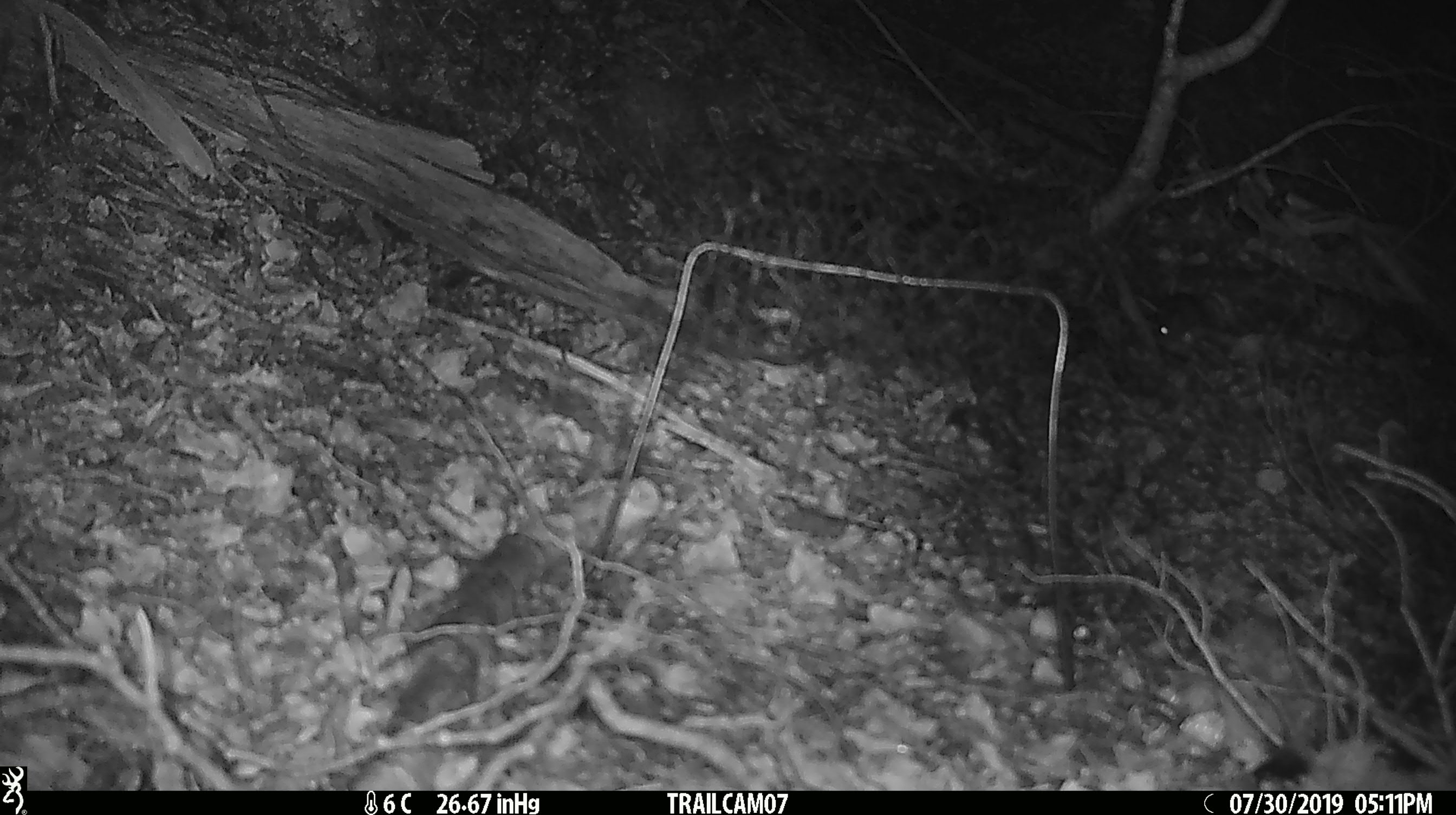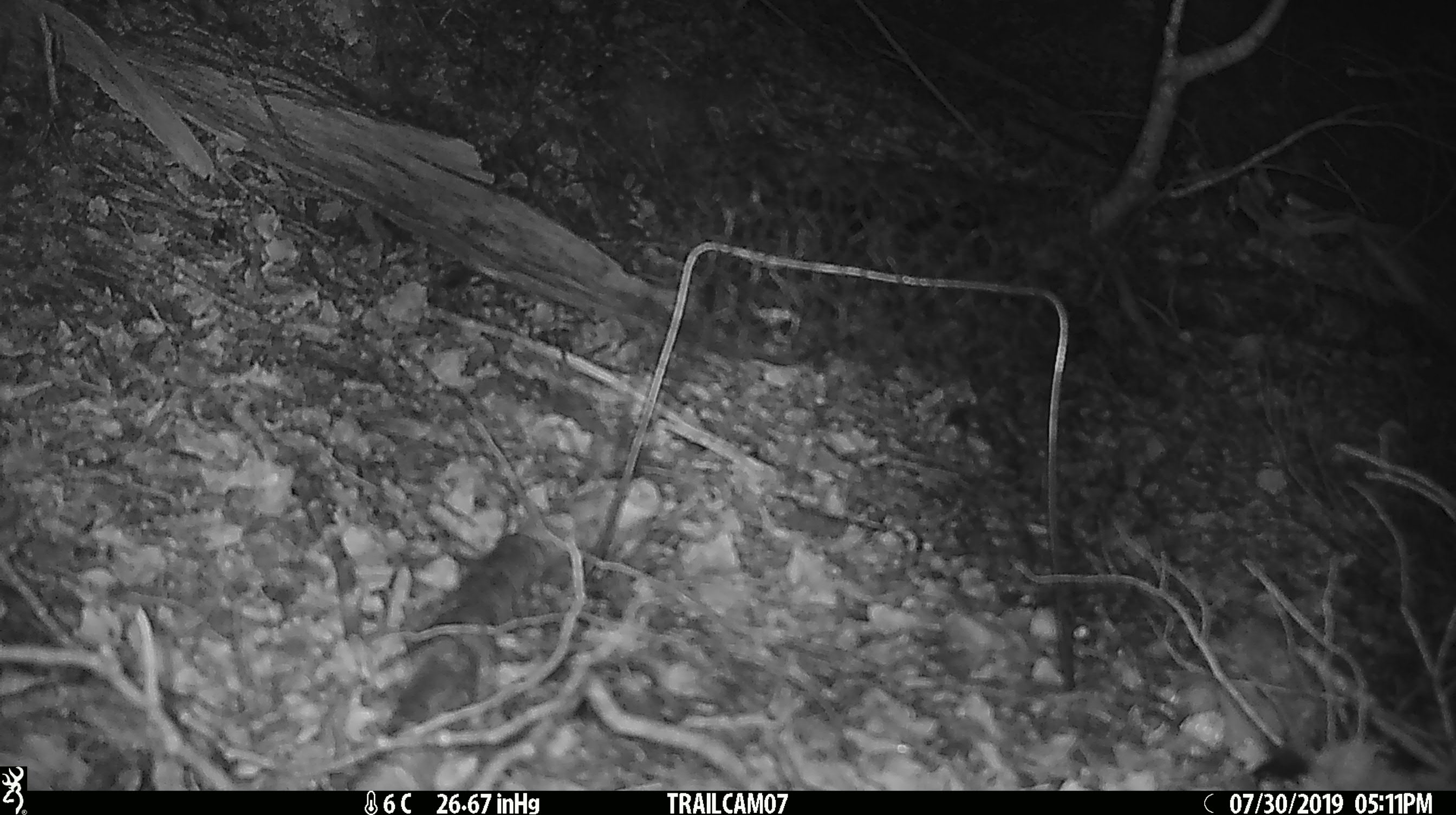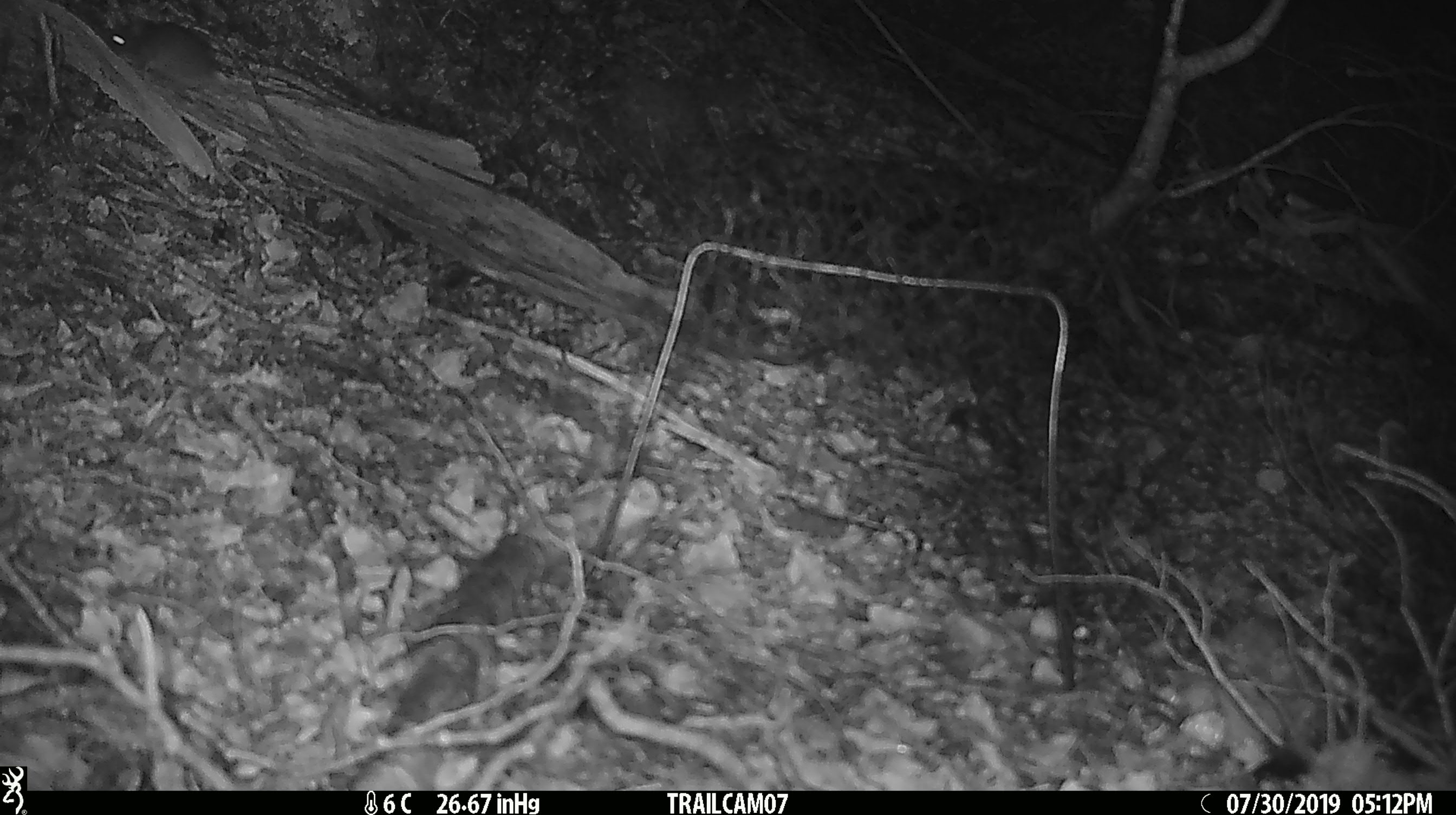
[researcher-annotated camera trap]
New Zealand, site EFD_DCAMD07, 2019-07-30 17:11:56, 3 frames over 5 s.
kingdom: Animalia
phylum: Chordata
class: Mammalia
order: Rodentia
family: Muridae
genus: Mus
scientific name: Mus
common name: mouse